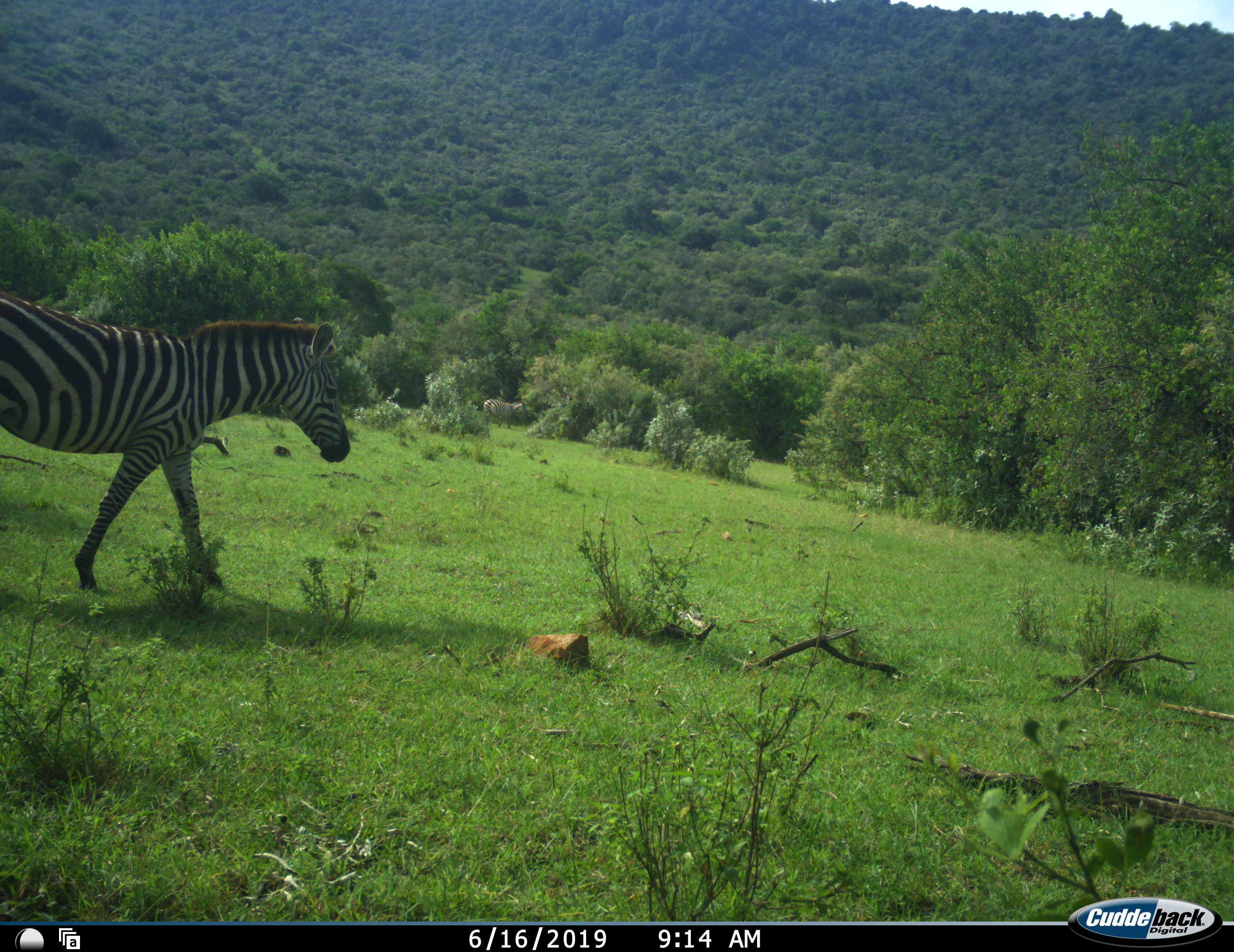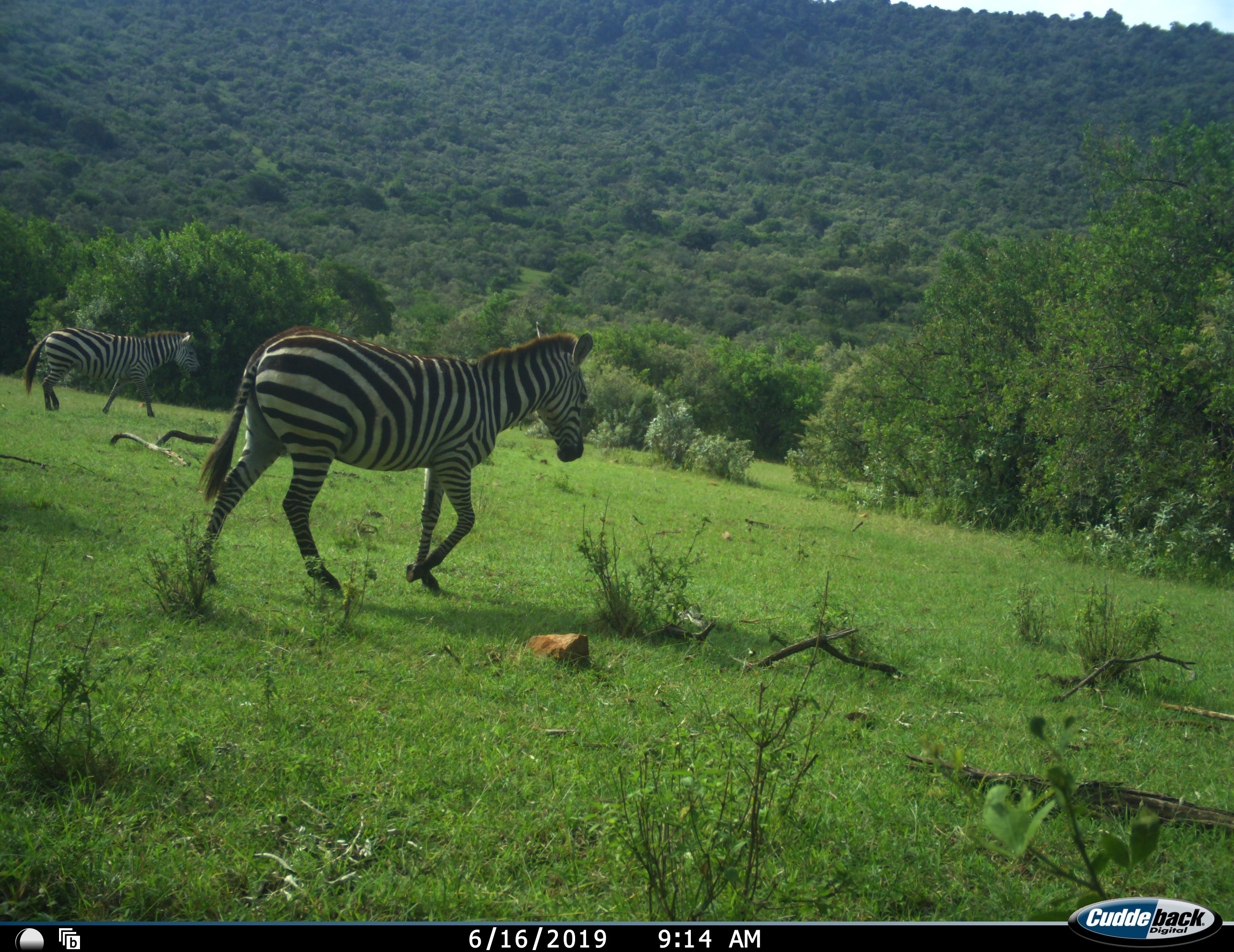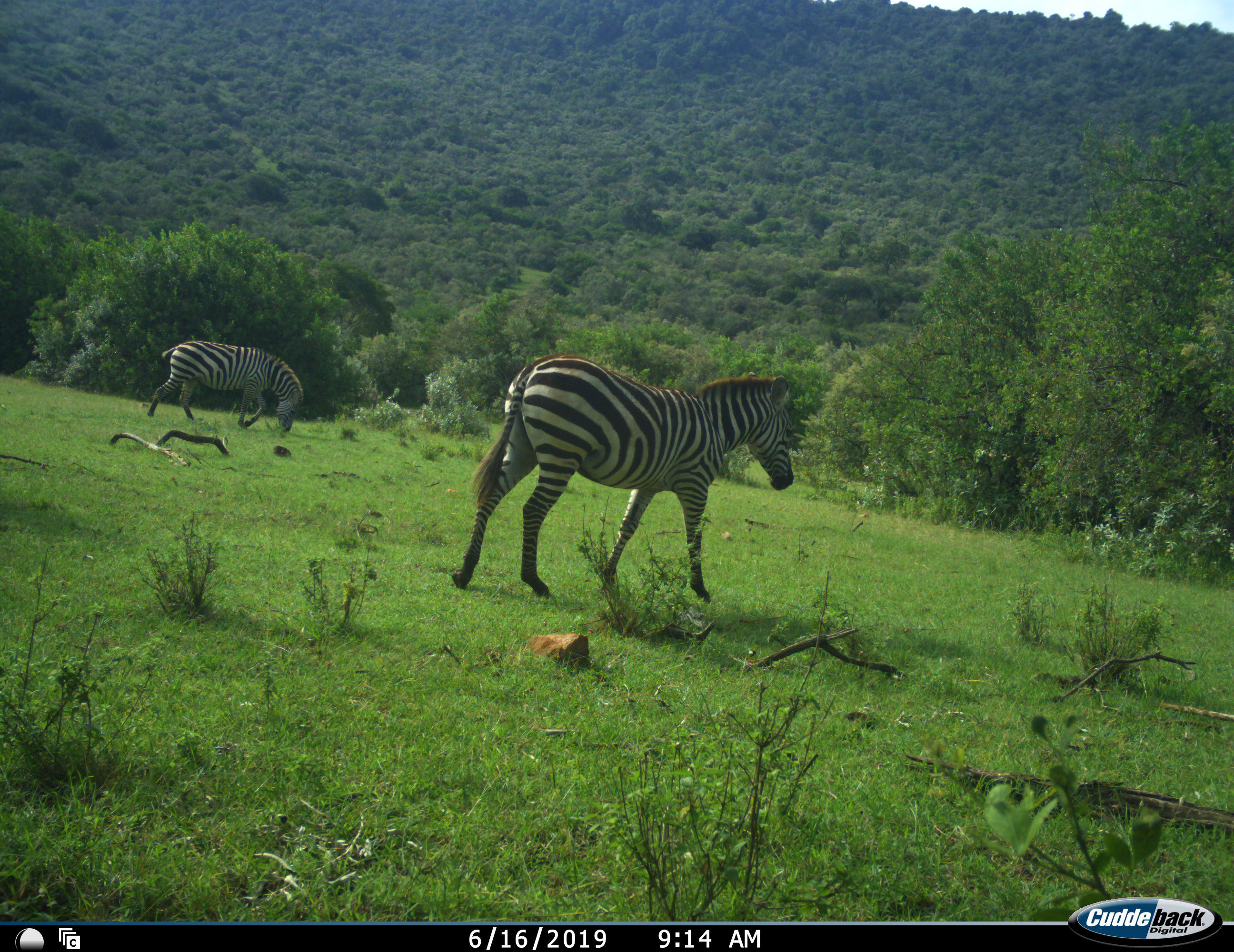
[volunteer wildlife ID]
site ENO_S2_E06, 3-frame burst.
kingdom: Animalia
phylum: Chordata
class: Mammalia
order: Perissodactyla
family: Equidae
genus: Equus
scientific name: Equus quagga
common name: plains zebra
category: zebraplains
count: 2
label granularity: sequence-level